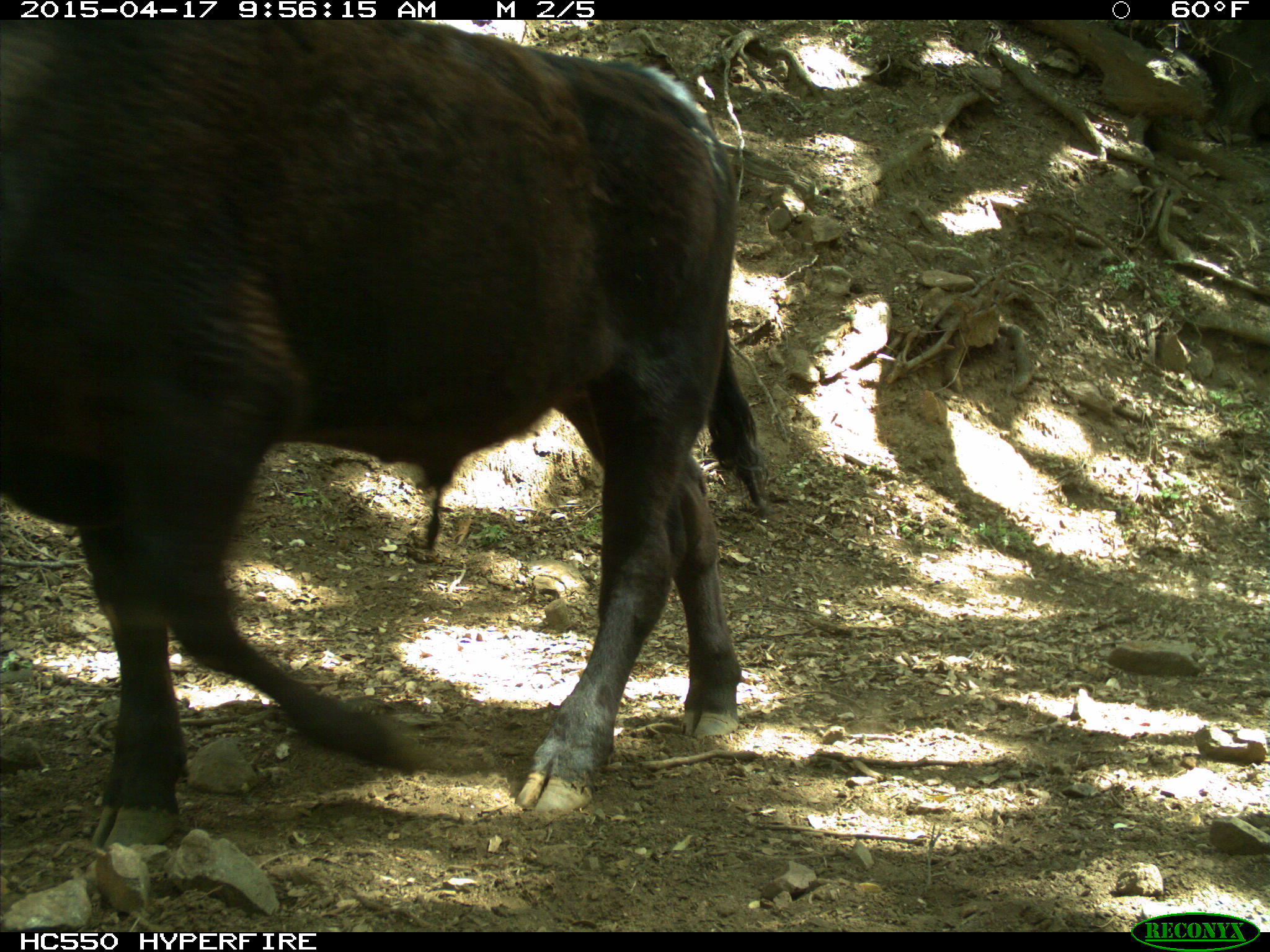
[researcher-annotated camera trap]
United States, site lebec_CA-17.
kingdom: Animalia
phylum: Chordata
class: Mammalia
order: Artiodactyla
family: Bovidae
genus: Bos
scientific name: Bos taurus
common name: domestic cow